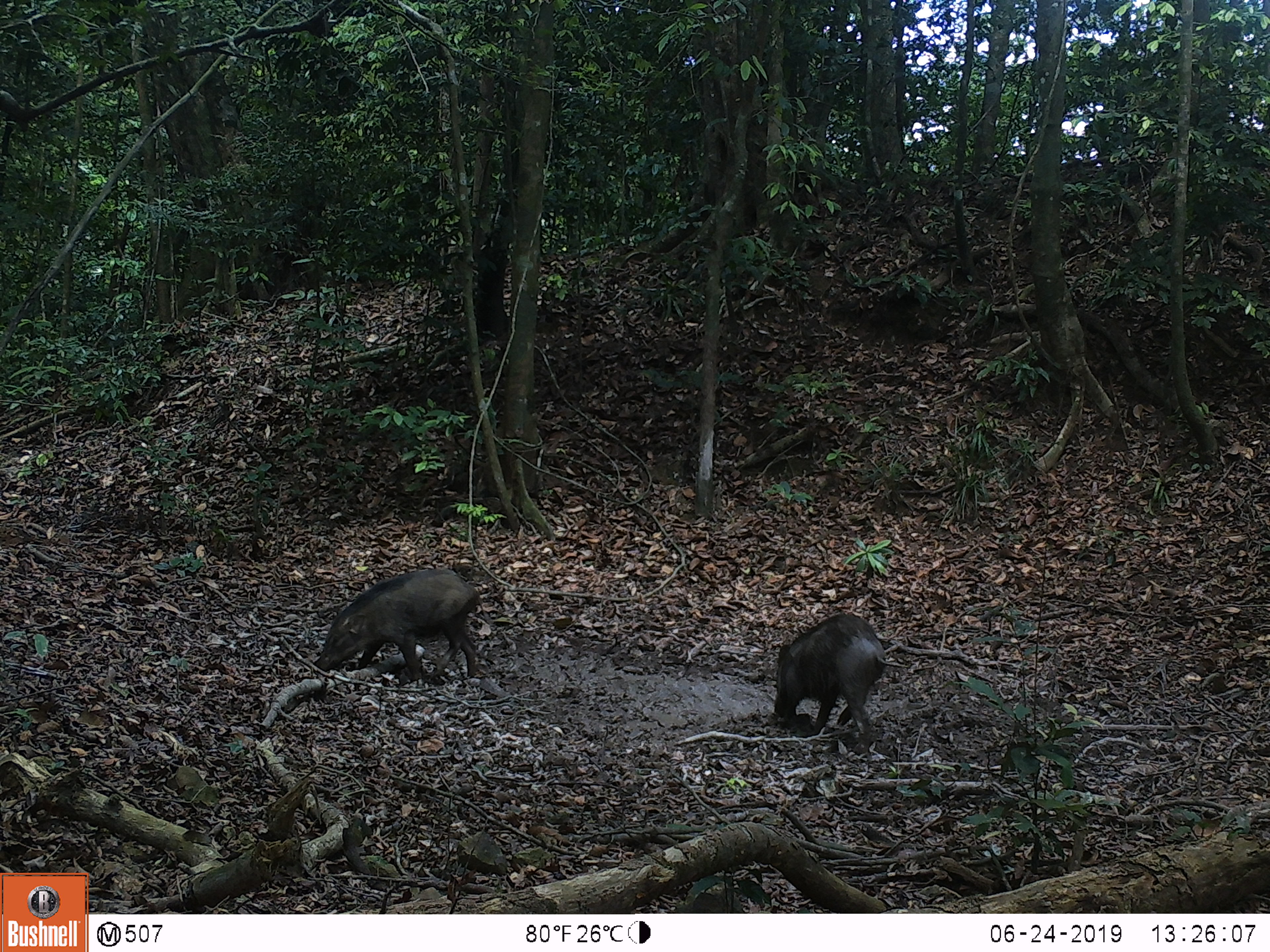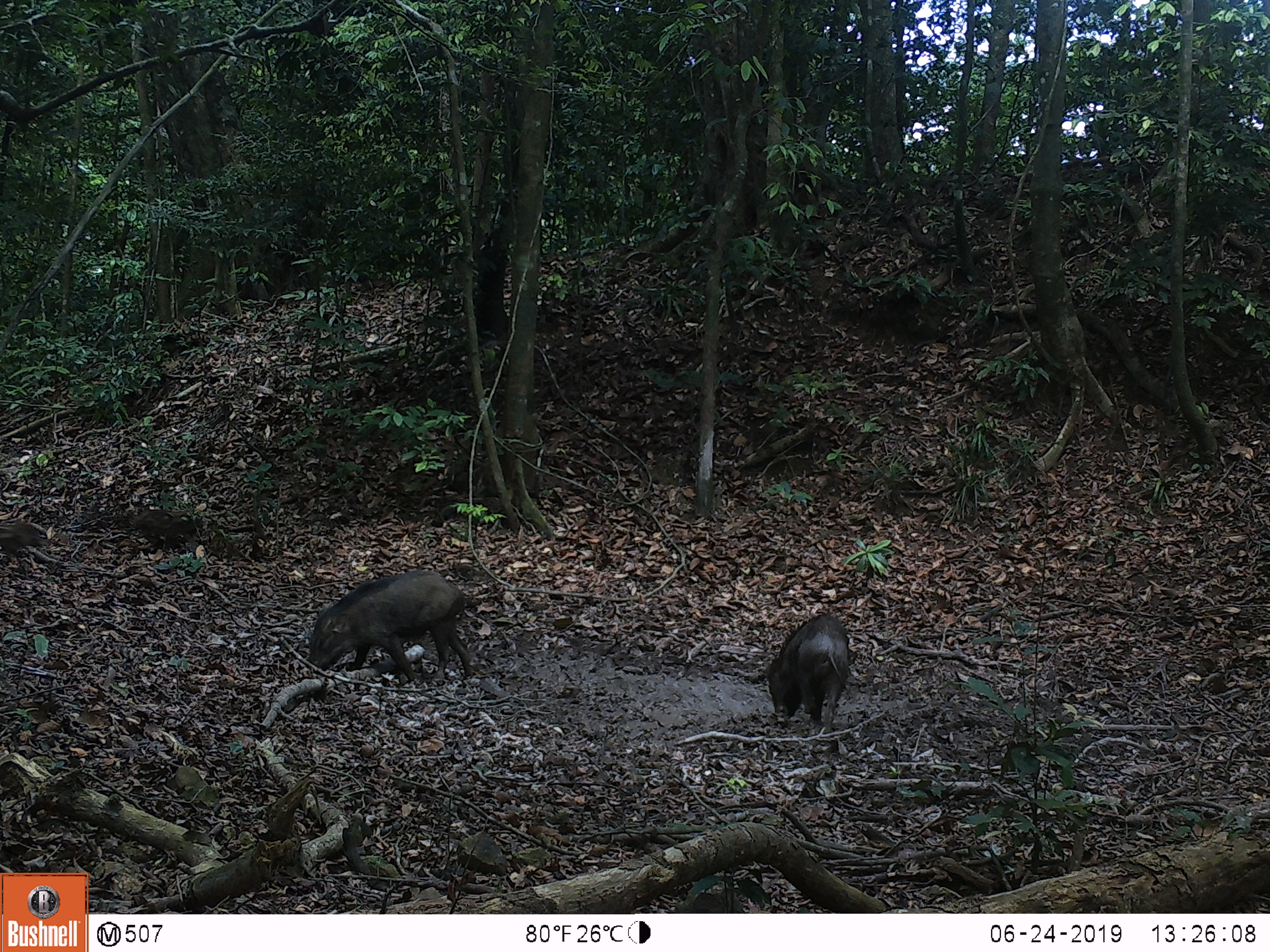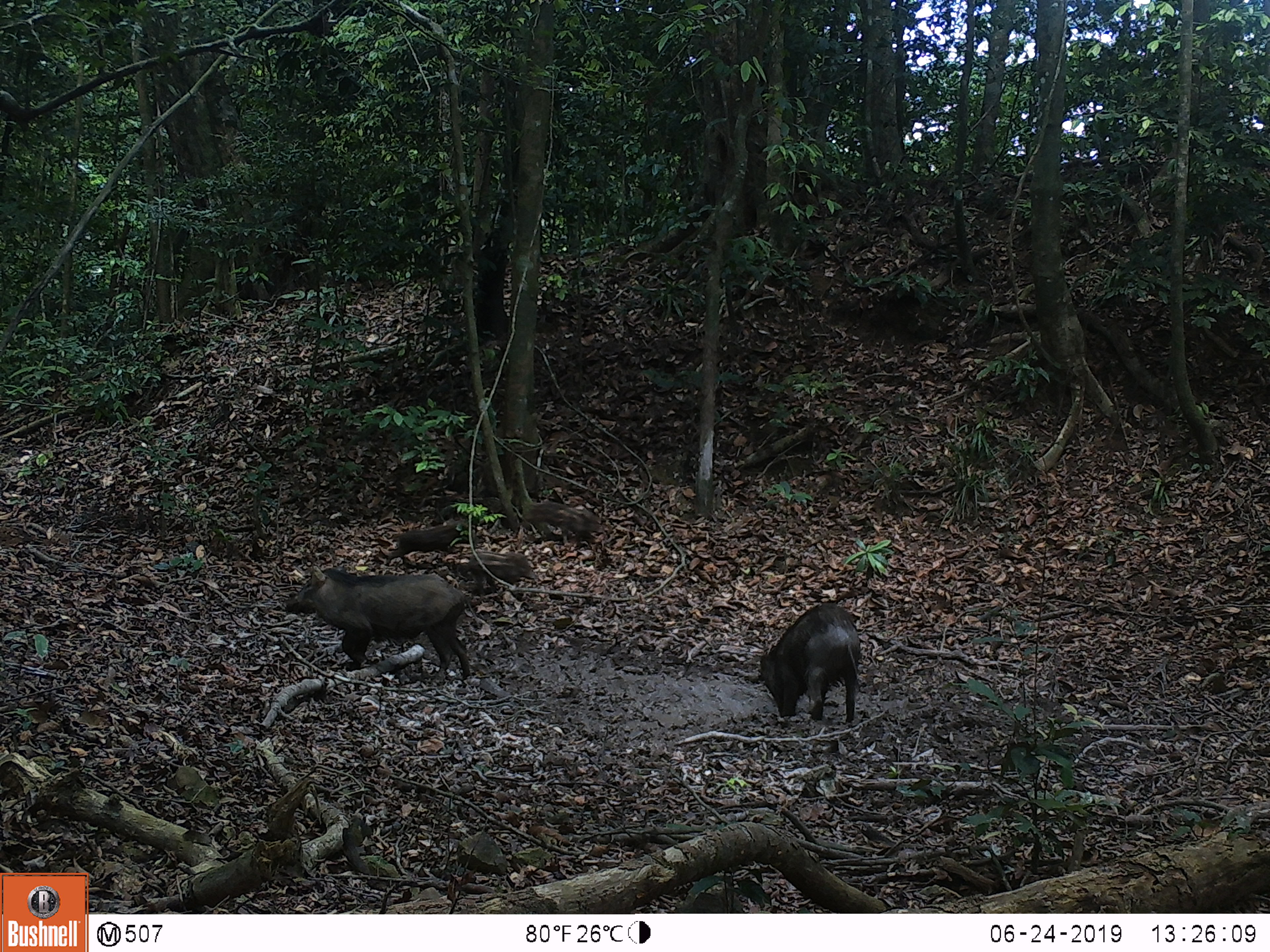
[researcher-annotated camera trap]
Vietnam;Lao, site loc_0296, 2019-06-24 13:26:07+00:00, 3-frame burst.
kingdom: Animalia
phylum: Chordata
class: Mammalia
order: Artiodactyla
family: Suidae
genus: Sus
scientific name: Sus scrofa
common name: eurasian wild pig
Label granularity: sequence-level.